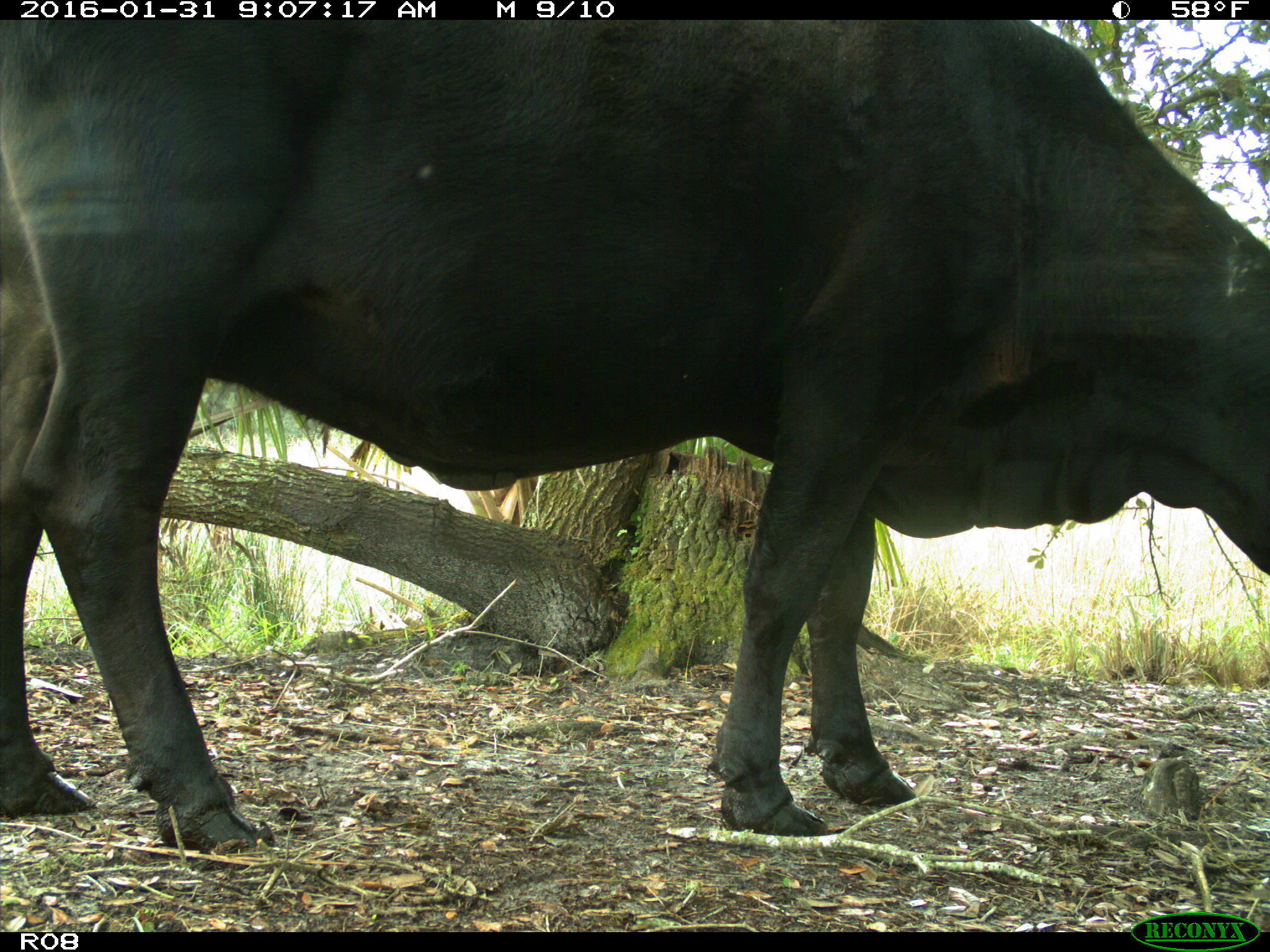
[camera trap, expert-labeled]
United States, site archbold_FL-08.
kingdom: Animalia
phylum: Chordata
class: Mammalia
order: Artiodactyla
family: Bovidae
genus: Bos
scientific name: Bos taurus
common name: domestic cow